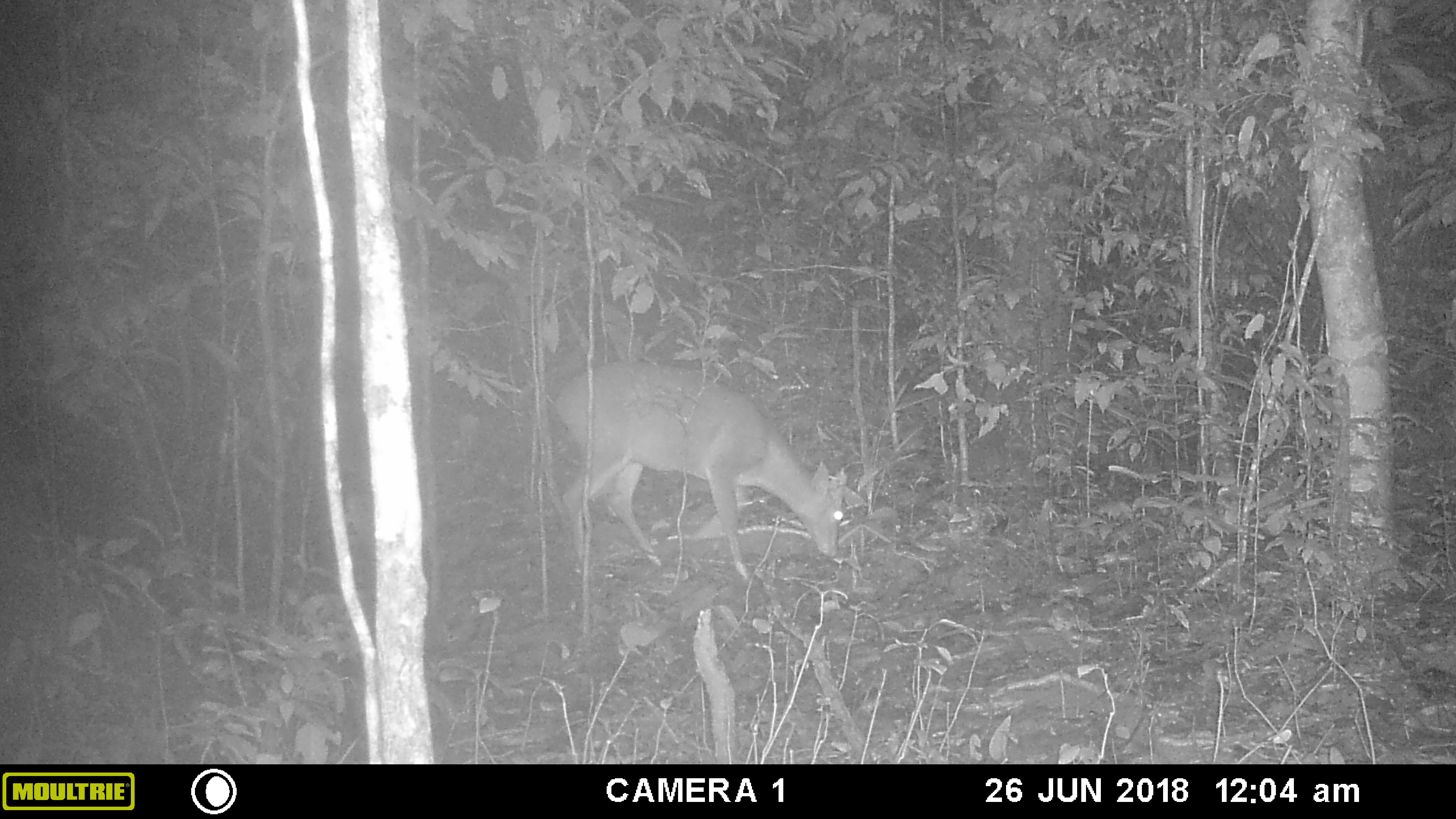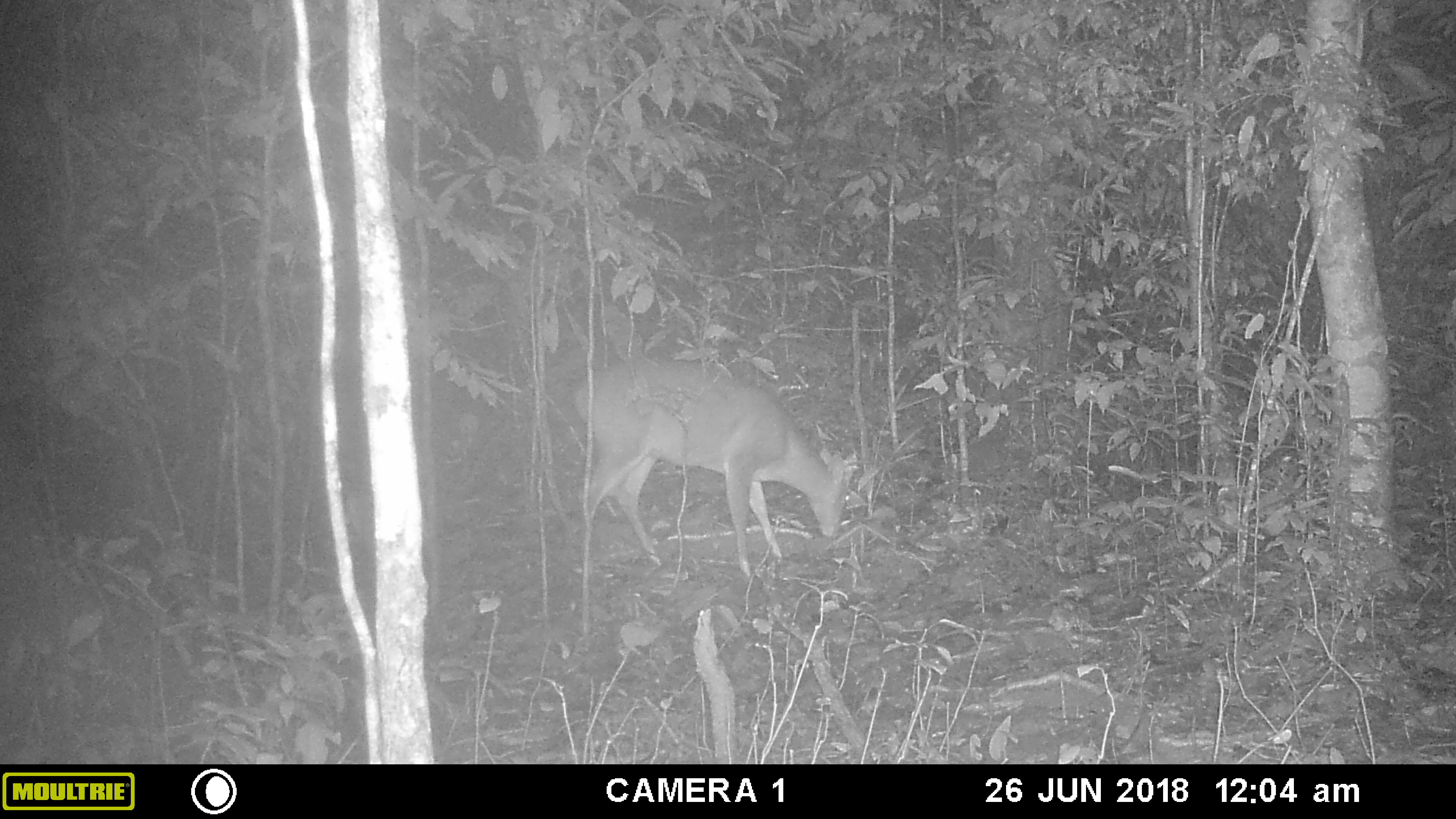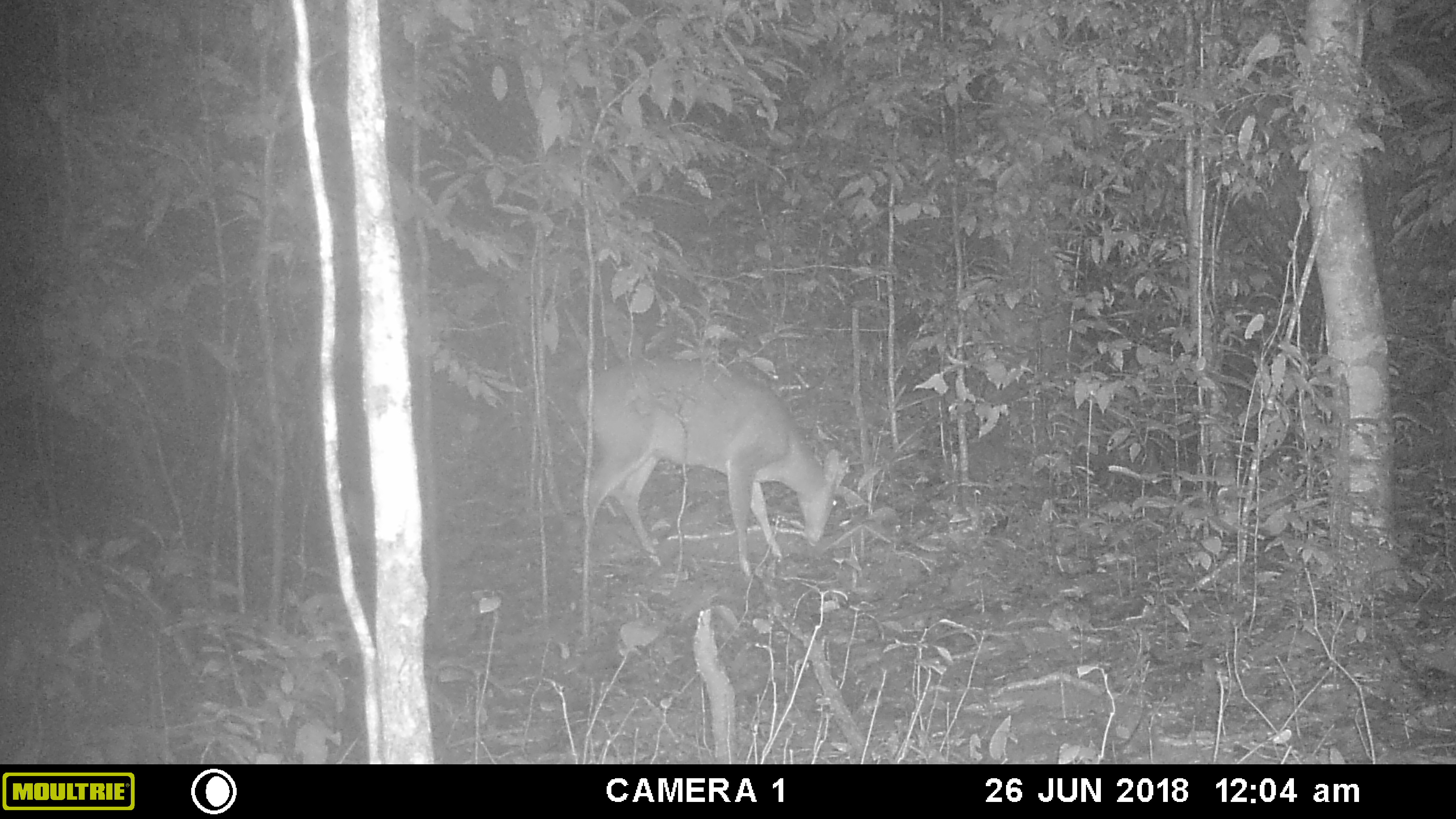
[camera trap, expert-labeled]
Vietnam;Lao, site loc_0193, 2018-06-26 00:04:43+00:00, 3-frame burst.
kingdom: Animalia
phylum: Chordata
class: Mammalia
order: Artiodactyla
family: Cervidae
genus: Muntiacus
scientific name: Muntiacus vuquangensis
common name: large-antlered muntjac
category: large antlered muntjac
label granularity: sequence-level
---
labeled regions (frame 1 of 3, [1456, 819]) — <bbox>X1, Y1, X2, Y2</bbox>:
large antlered muntjac: <bbox>551, 356, 846, 579</bbox>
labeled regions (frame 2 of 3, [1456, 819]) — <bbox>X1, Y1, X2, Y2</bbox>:
large antlered muntjac: <bbox>571, 356, 850, 579</bbox>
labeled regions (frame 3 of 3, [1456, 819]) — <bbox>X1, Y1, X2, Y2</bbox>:
large antlered muntjac: <bbox>571, 356, 850, 576</bbox>